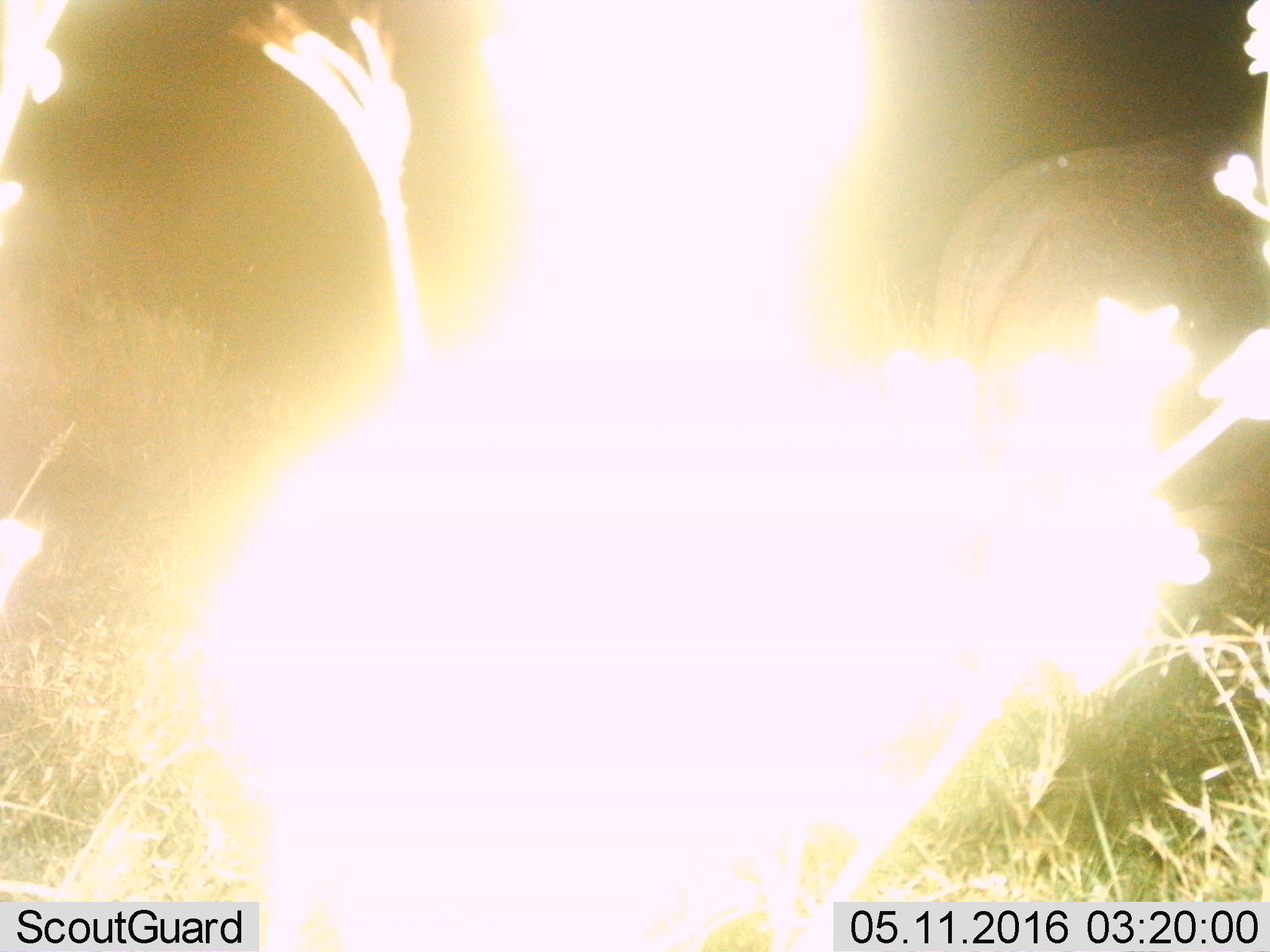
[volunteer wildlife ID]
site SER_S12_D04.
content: unidentified animal